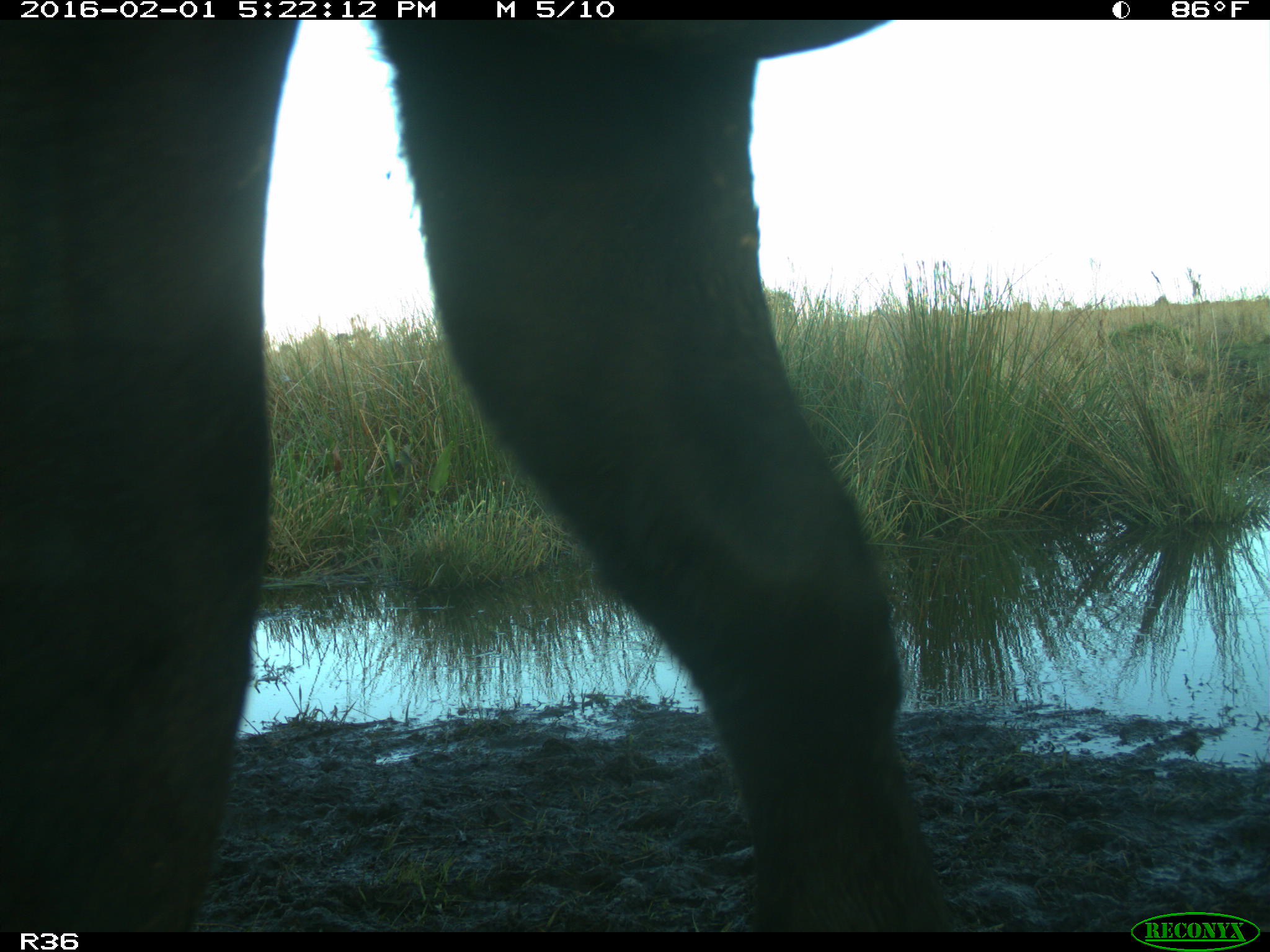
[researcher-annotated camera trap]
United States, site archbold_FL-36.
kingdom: Animalia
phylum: Chordata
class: Mammalia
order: Artiodactyla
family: Bovidae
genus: Bos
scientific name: Bos taurus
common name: domestic cow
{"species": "Bos taurus (domestic cow)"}